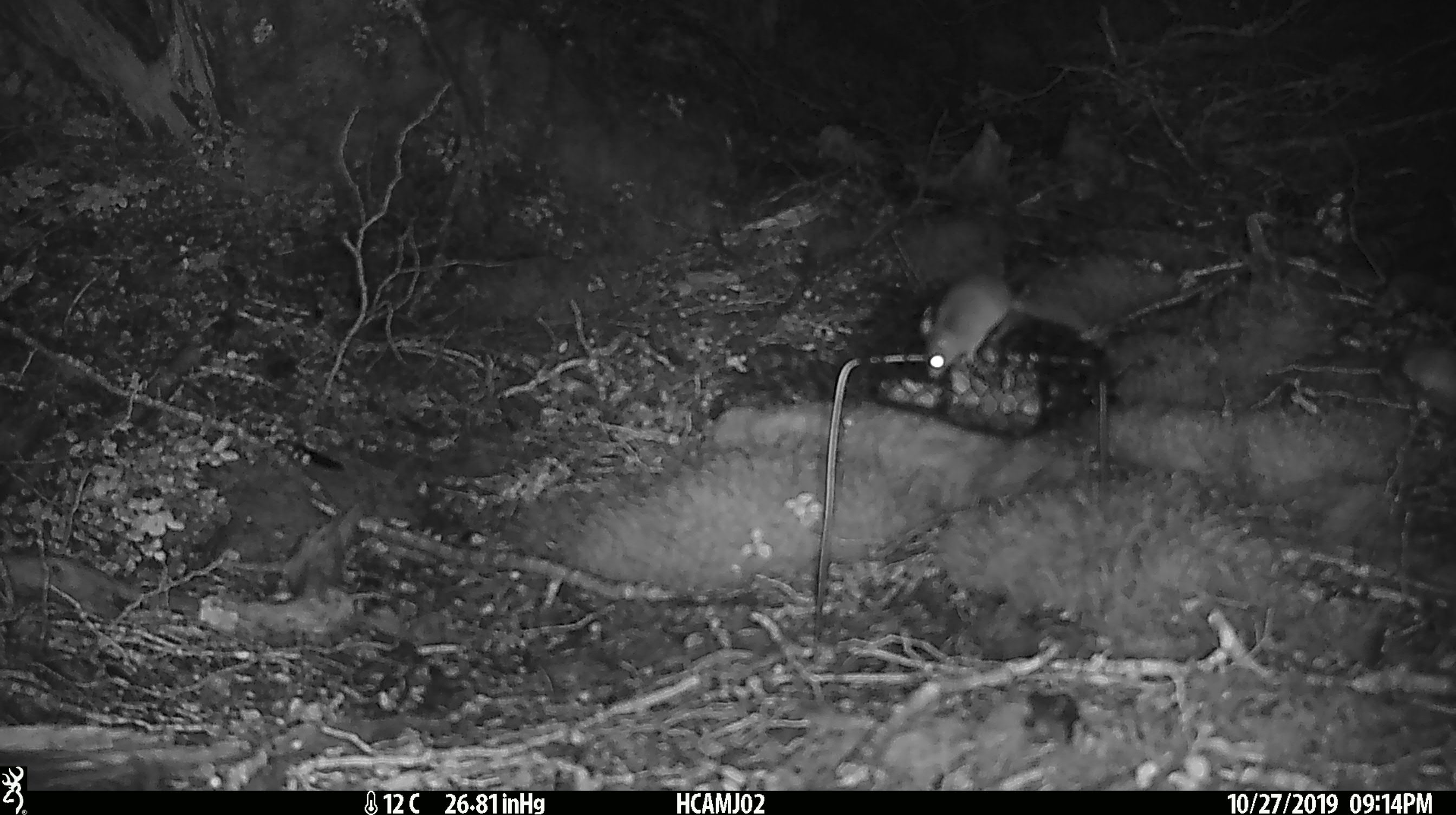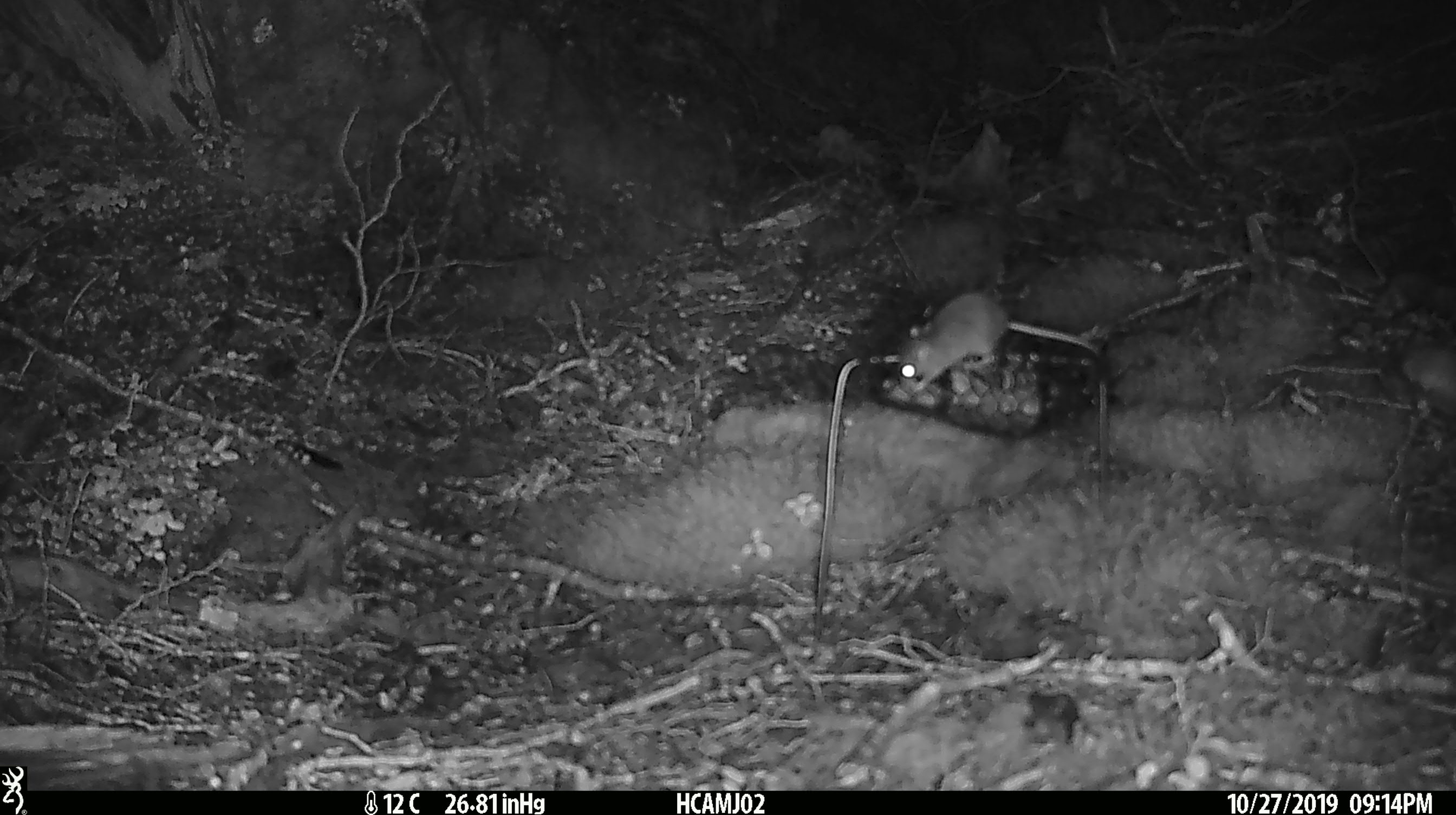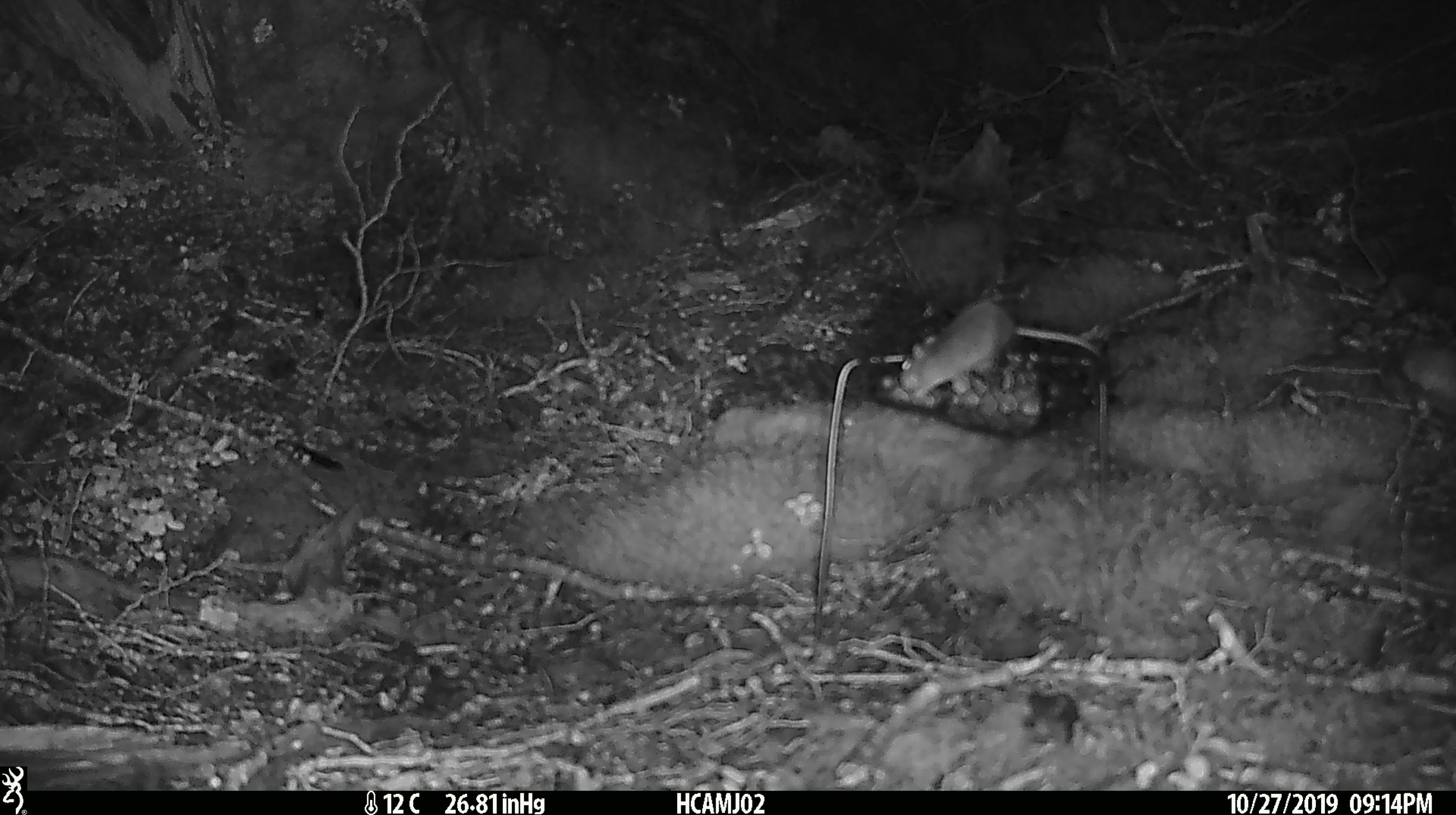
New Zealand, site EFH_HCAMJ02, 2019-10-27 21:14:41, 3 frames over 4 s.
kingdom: Animalia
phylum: Chordata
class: Mammalia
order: Rodentia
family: Muridae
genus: Mus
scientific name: Mus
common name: mouse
Mouse (Mus).